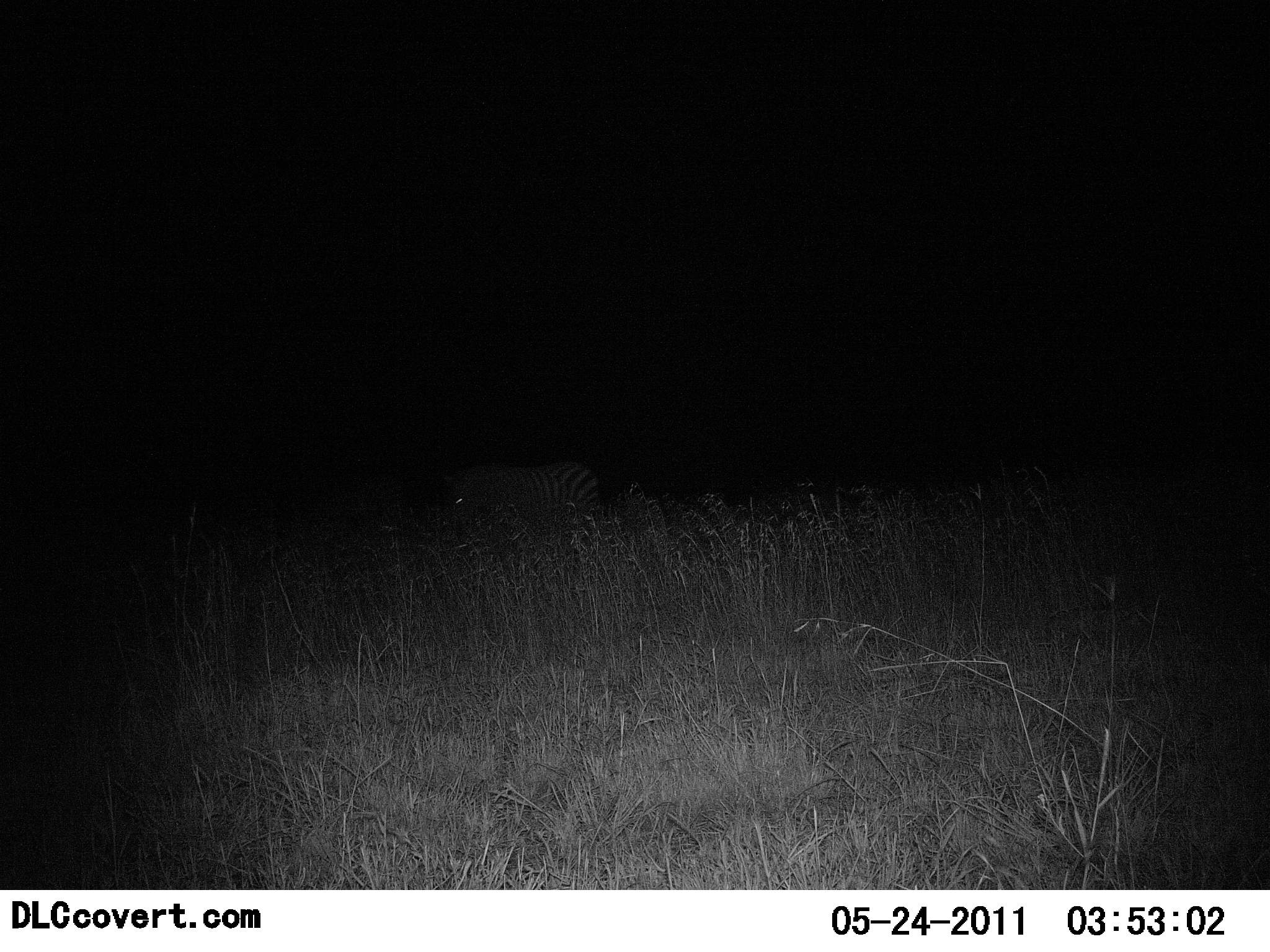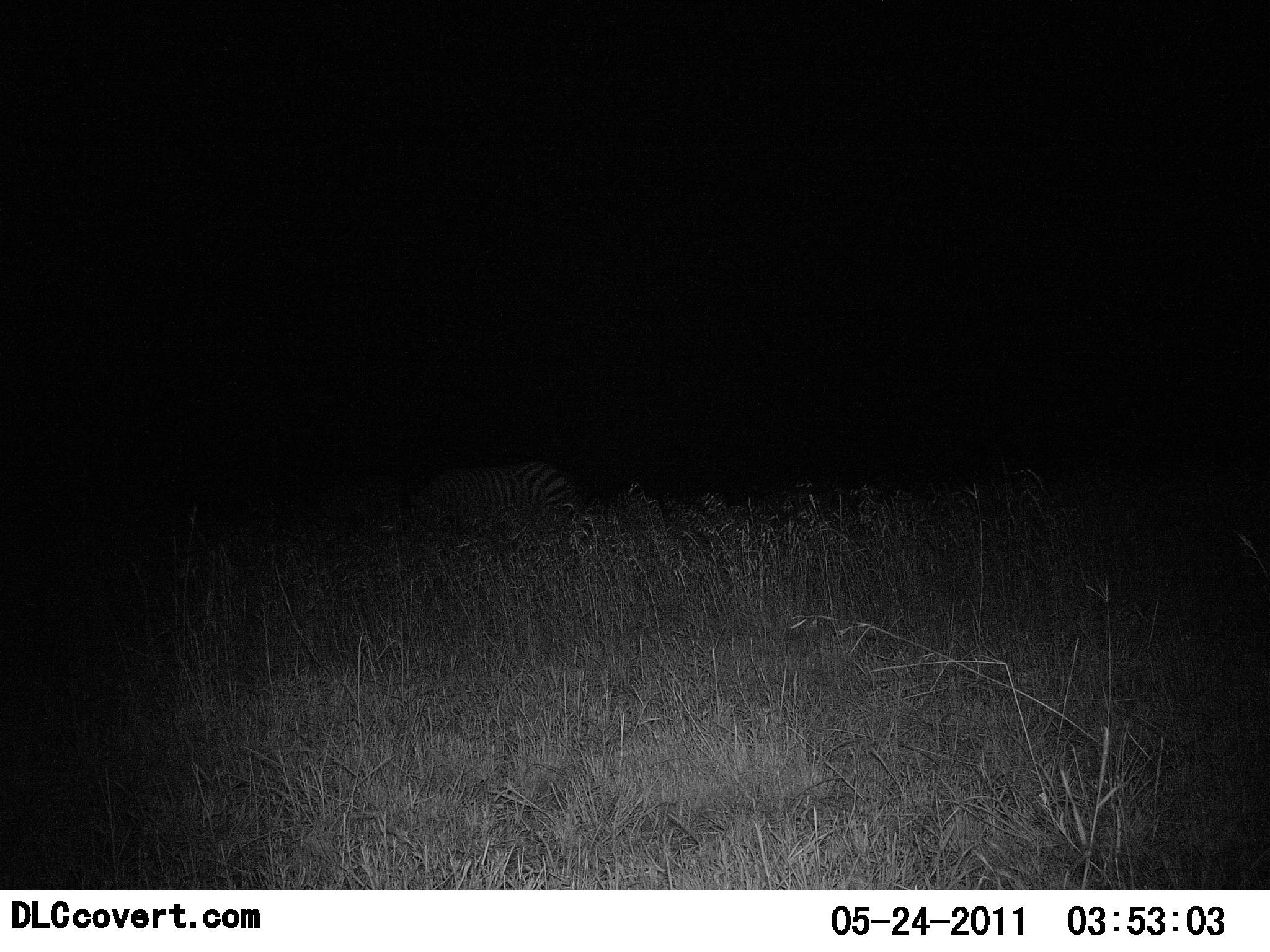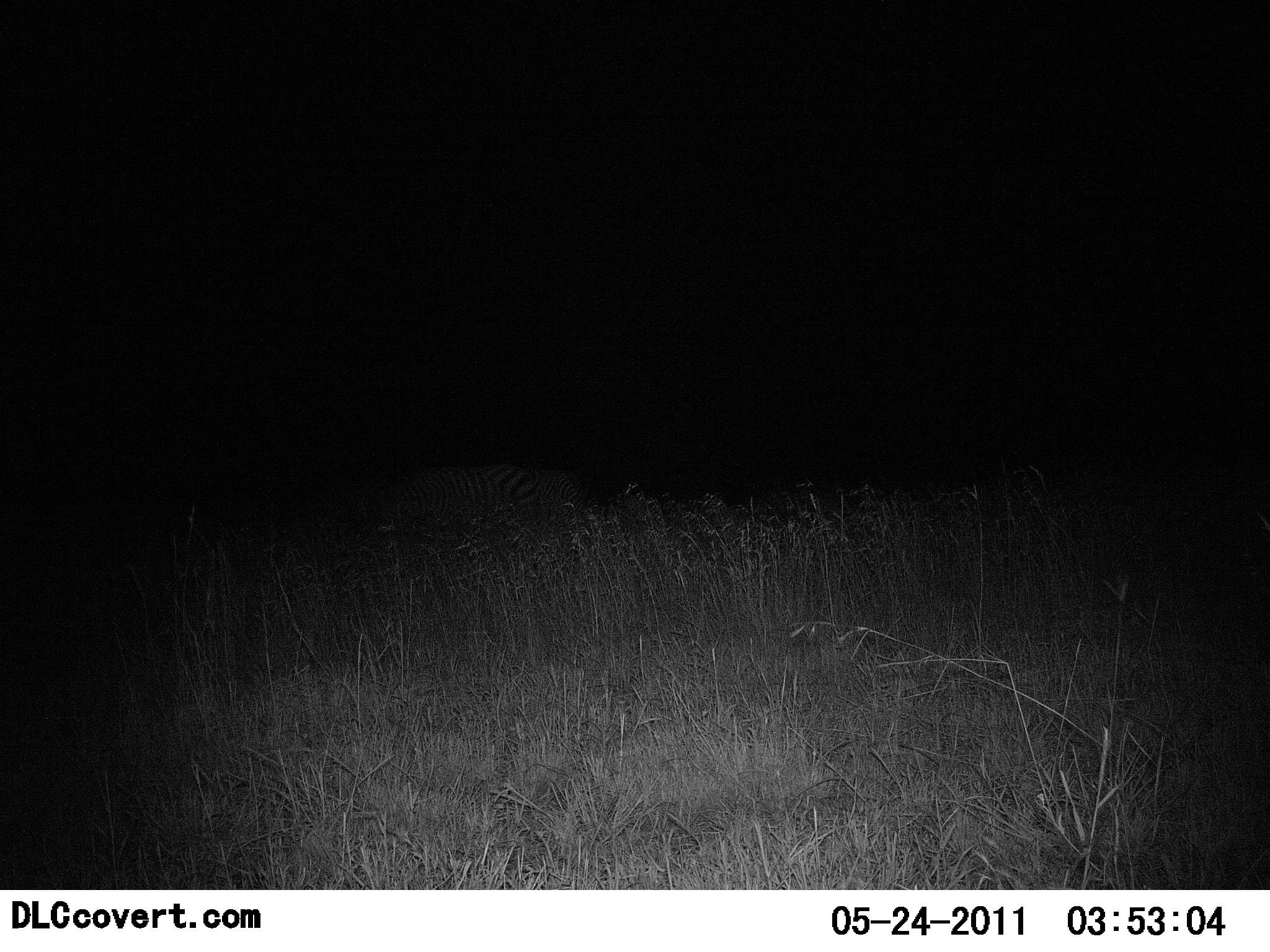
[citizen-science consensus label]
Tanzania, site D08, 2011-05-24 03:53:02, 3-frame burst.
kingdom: Animalia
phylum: Chordata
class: Mammalia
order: Perissodactyla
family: Equidae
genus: Equus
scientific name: Equus quagga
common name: plains zebra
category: zebra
Zebra (plains zebra) (Equus quagga), count 1. Behavior (volunteer vote fractions): standing 25%, resting 0%, moving 88%, interacting 0%. Young present (vote fraction): 0%. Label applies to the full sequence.